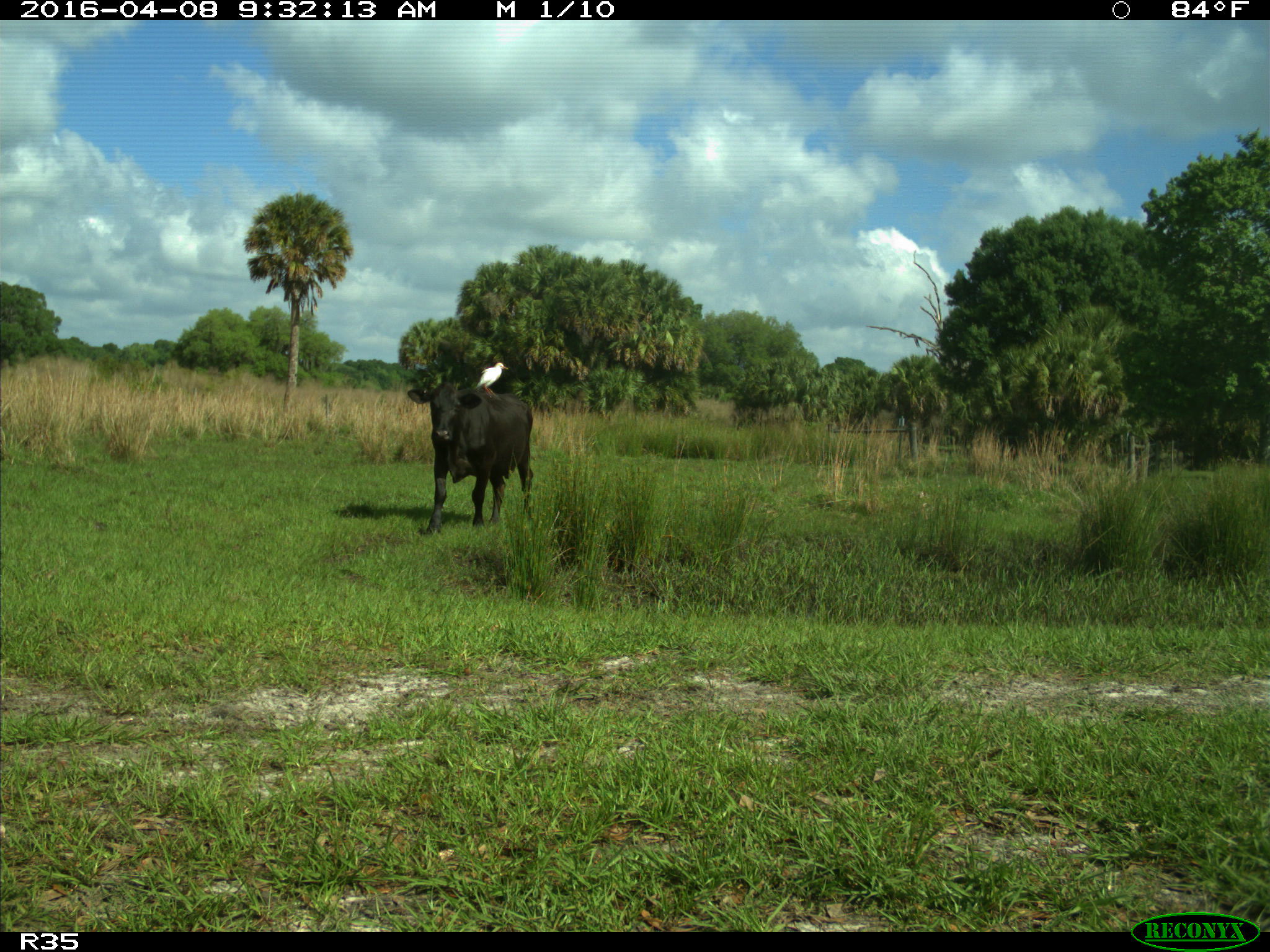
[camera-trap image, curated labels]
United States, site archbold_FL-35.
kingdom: Animalia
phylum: Chordata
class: Mammalia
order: Artiodactyla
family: Bovidae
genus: Bos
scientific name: Bos taurus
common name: domestic cow